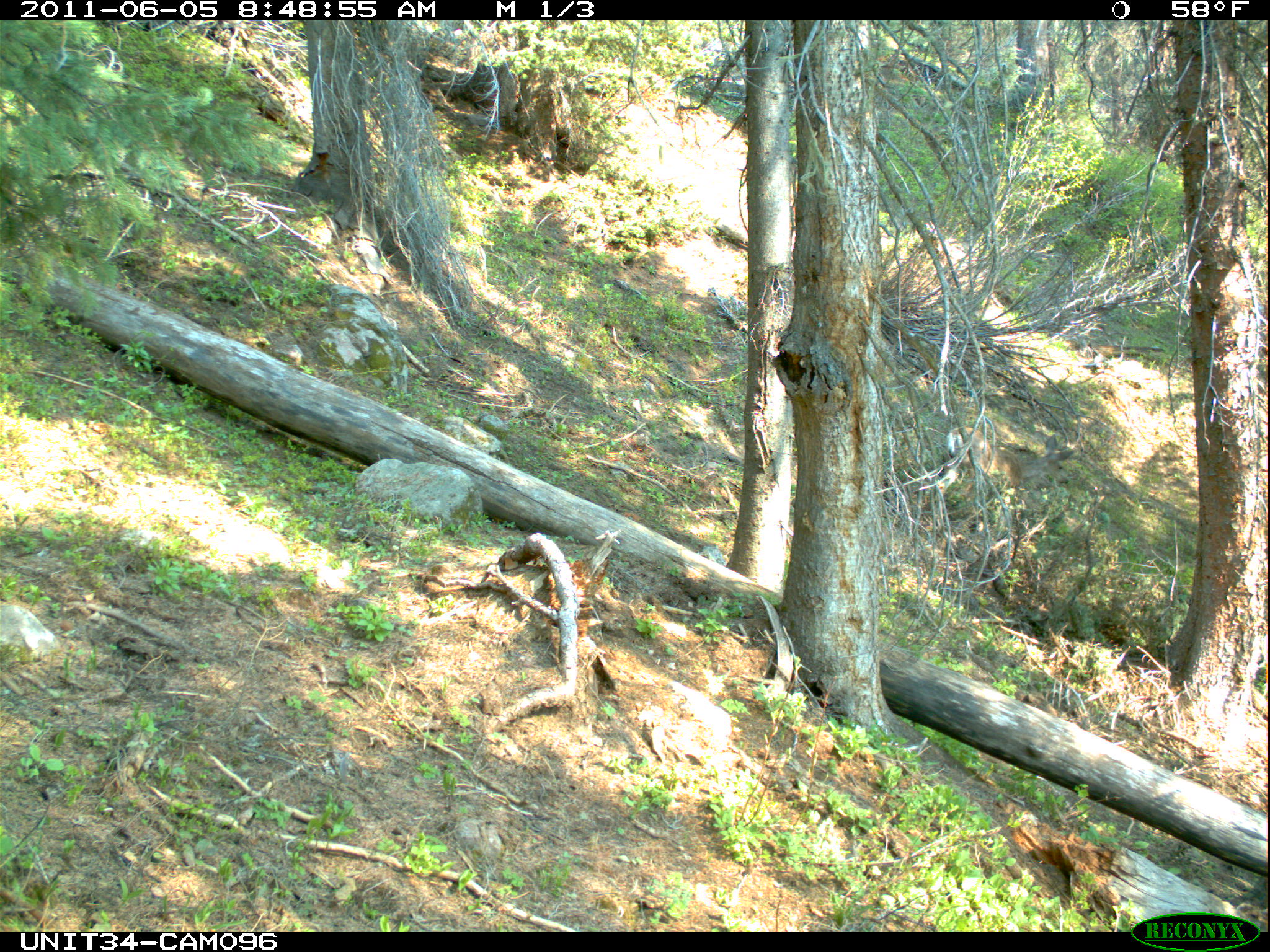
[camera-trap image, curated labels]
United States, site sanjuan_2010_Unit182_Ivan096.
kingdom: Animalia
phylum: Chordata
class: Mammalia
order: Artiodactyla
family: Cervidae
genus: Odocoileus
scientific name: Odocoileus hemionus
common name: mule deer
Odocoileus hemionus (mule deer).